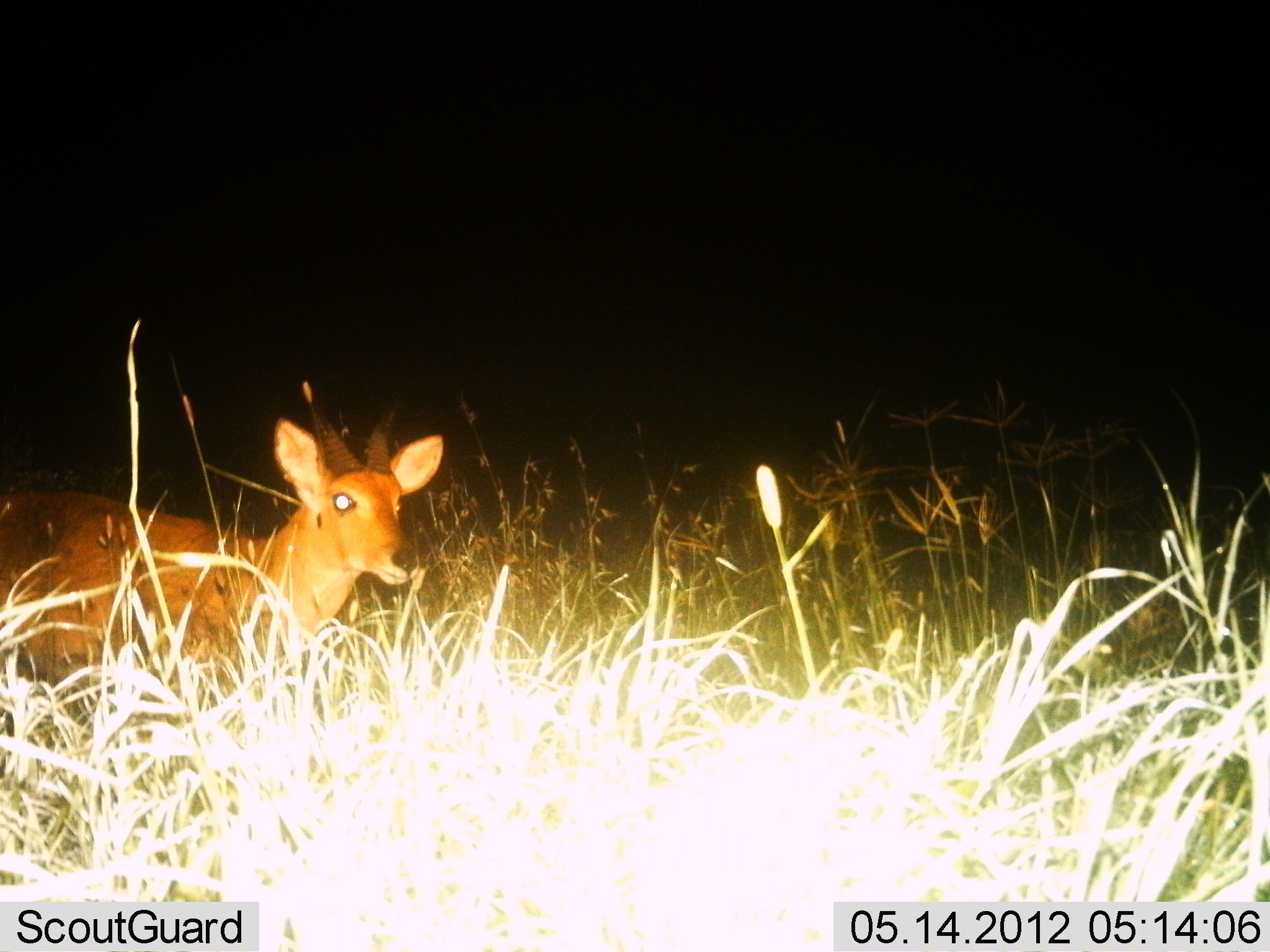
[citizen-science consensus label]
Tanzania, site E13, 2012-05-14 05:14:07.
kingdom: Animalia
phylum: Chordata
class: Mammalia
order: Artiodactyla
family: Bovidae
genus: Redunca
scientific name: Redunca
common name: reedbuck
Reedbuck (Redunca), count 1. Behavior (volunteer vote fractions): standing 85%, resting 7%, moving 7%, interacting 0%. Young present (vote fraction): 0%. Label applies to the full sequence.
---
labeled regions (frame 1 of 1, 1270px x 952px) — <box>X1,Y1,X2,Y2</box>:
animal: <box>0,383,443,754</box>